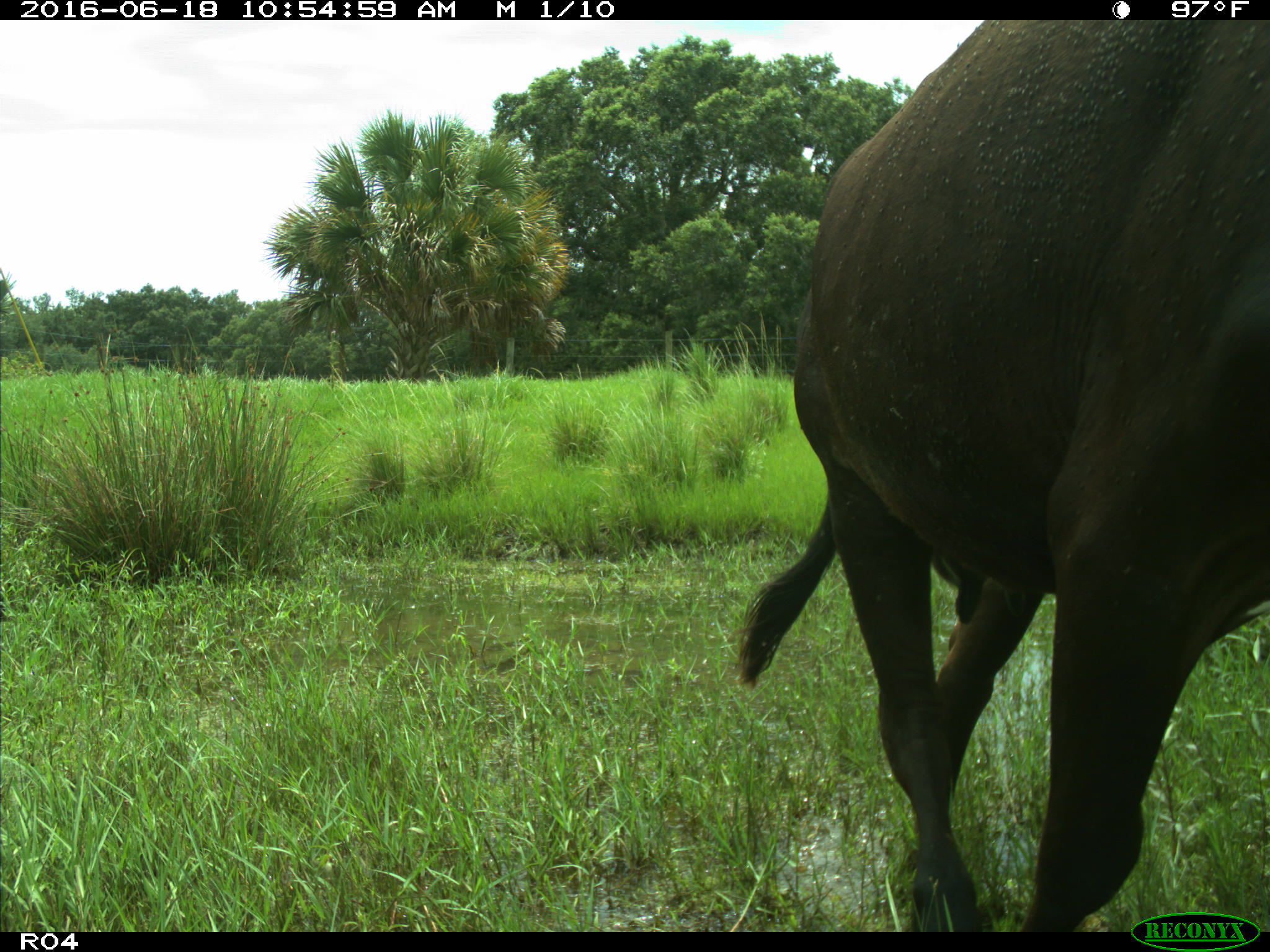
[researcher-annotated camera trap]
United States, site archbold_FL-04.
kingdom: Animalia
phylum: Chordata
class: Mammalia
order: Artiodactyla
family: Bovidae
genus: Bos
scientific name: Bos taurus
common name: domestic cow